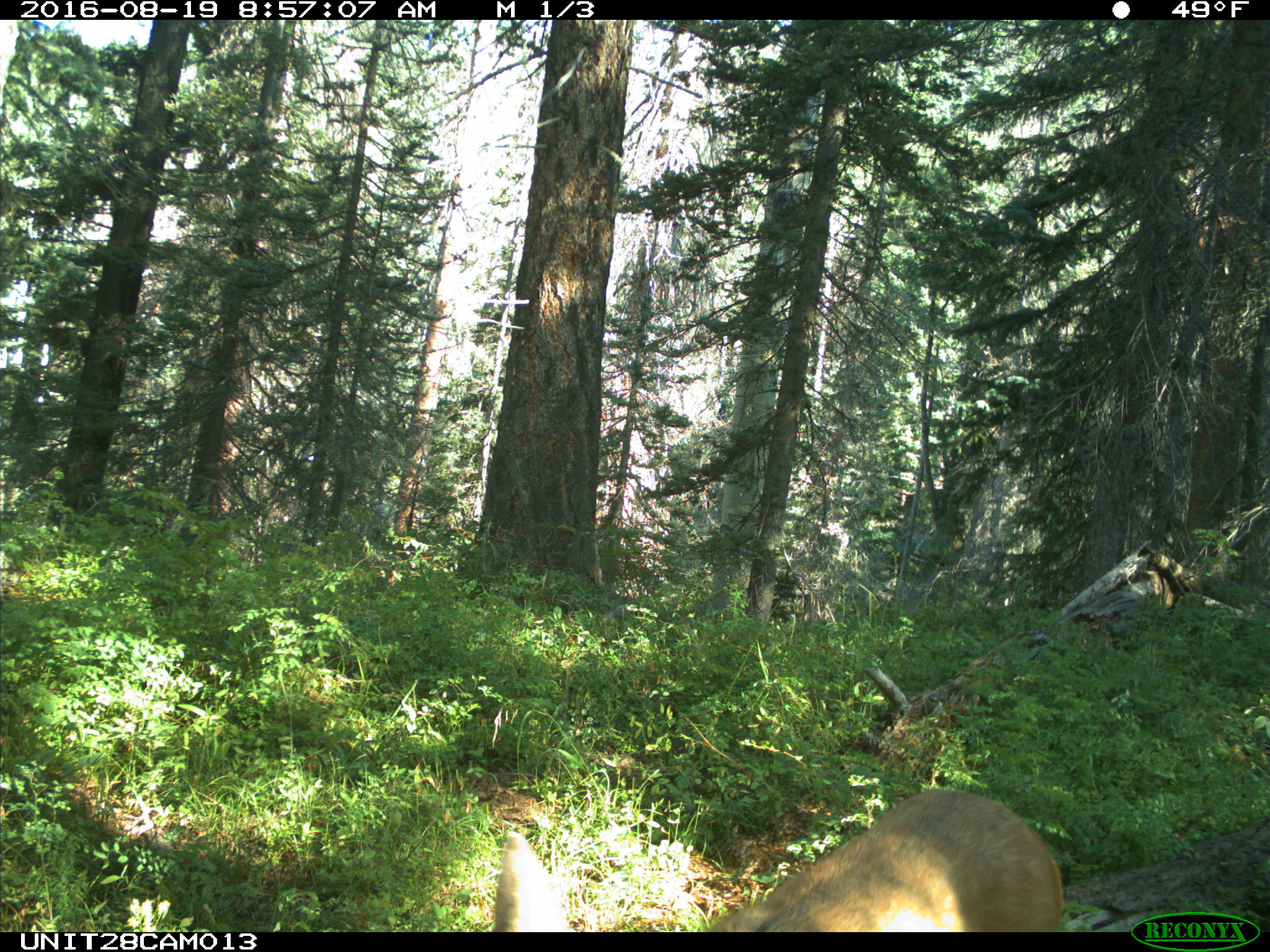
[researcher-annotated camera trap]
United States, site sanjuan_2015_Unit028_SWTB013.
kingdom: Animalia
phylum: Chordata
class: Mammalia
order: Artiodactyla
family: Cervidae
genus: Odocoileus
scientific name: Odocoileus hemionus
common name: mule deer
Odocoileus hemionus (mule deer).